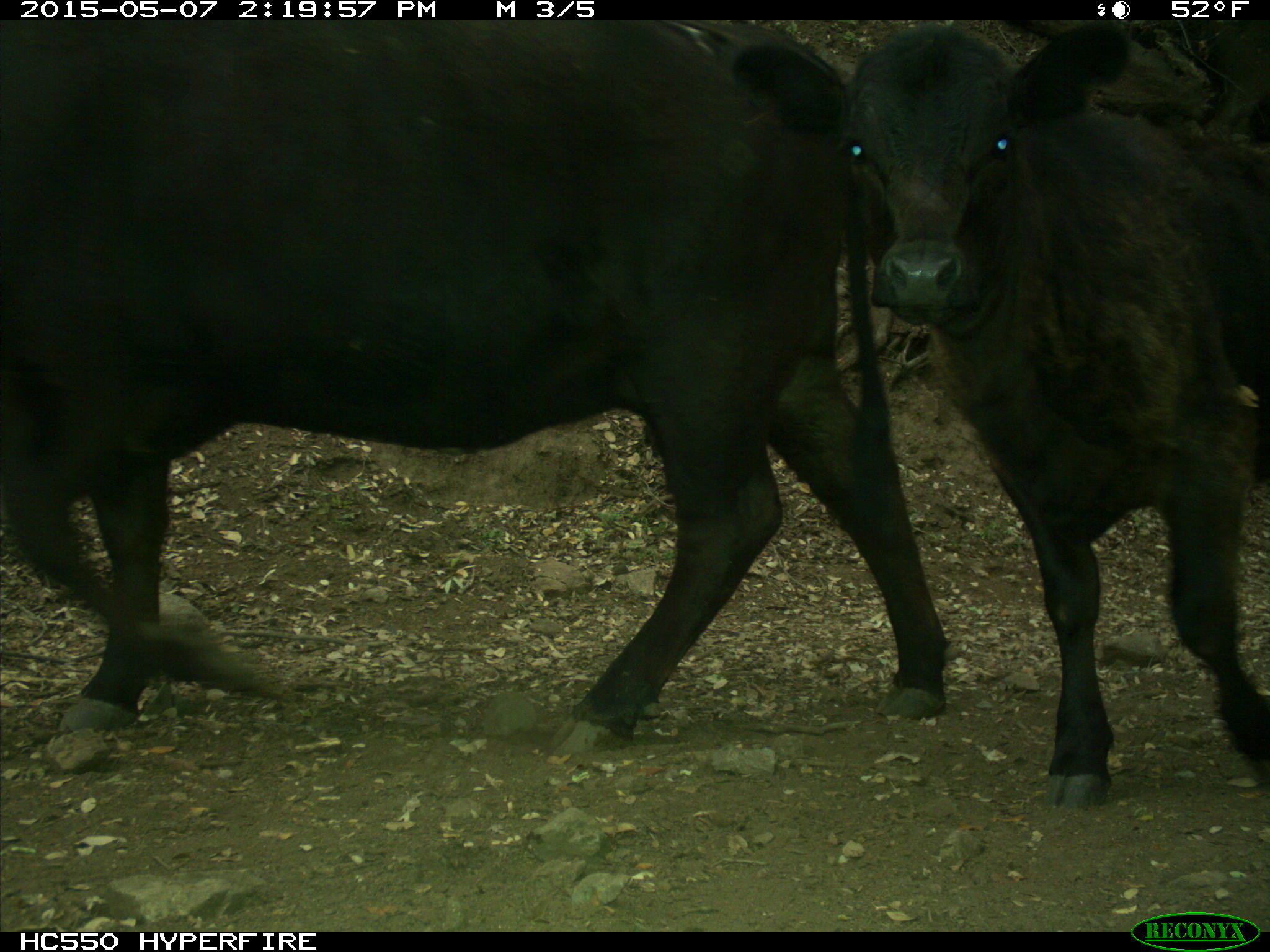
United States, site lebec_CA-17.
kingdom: Animalia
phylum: Chordata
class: Mammalia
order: Artiodactyla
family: Bovidae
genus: Bos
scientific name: Bos taurus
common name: domestic cow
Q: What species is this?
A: Bos taurus (domestic cow).